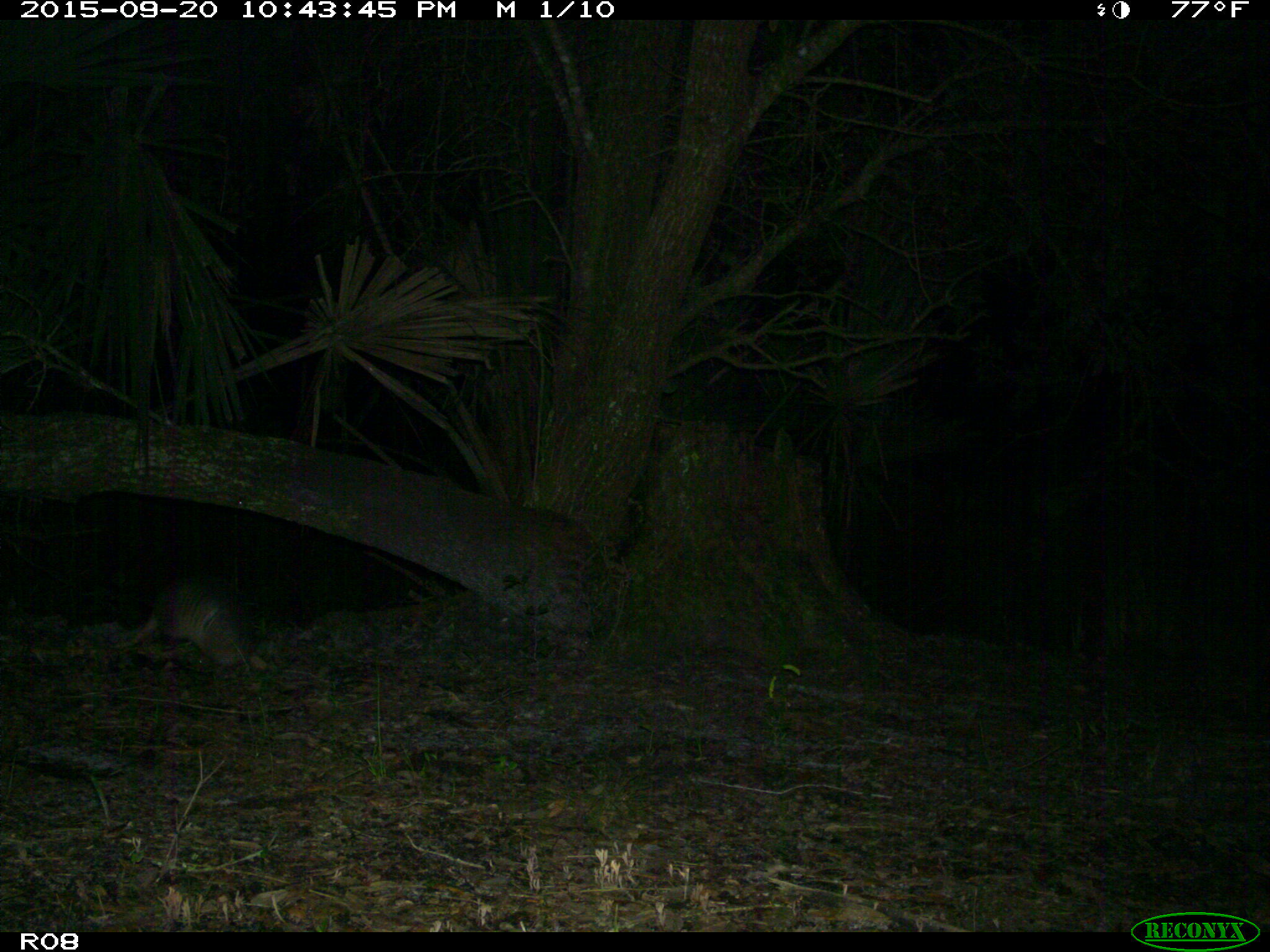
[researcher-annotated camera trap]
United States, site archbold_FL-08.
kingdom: Animalia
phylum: Chordata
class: Mammalia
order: Cingulata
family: Dasypodidae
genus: Dasypus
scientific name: Dasypus novemcinctus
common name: nine-banded armadillo